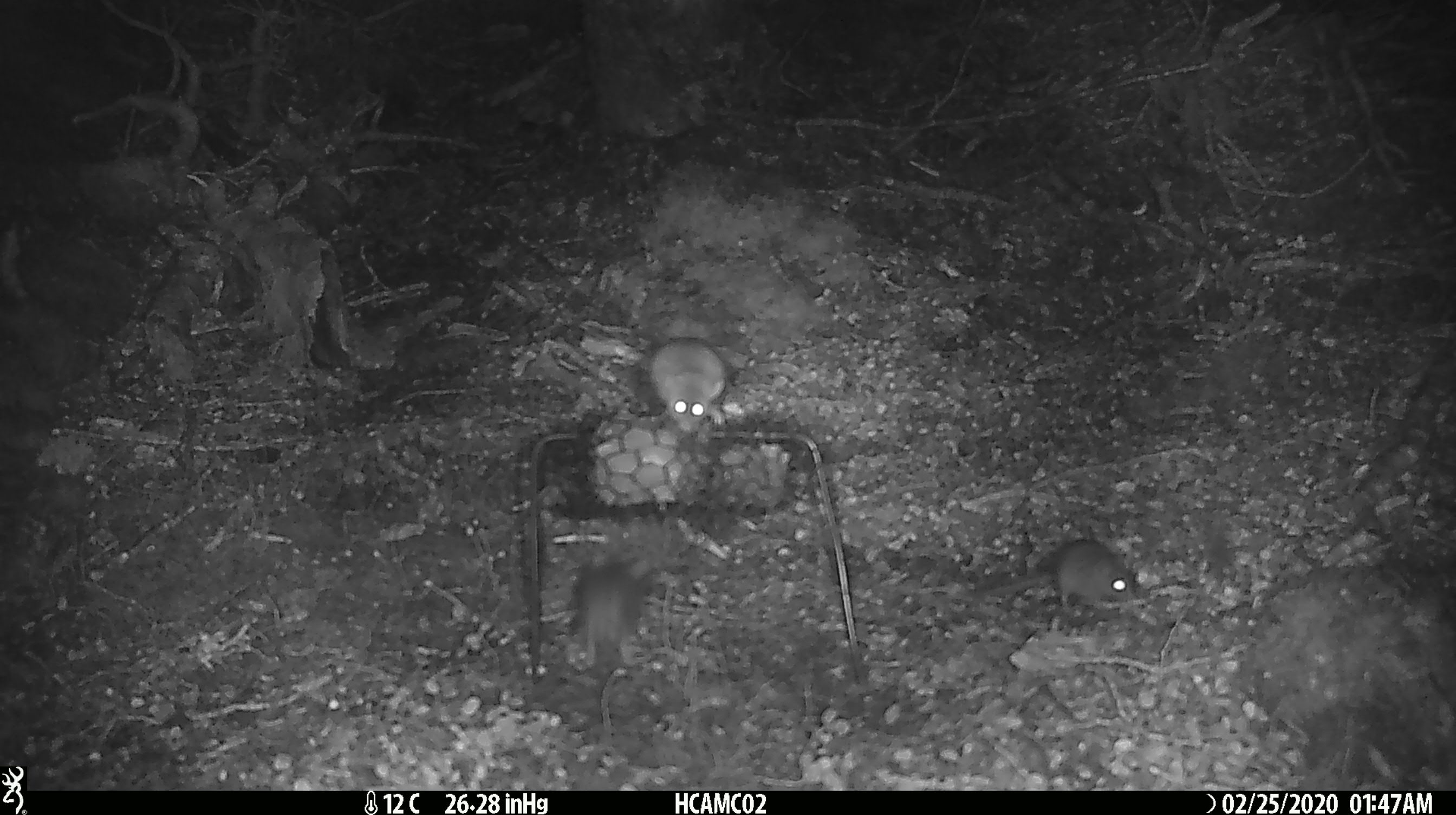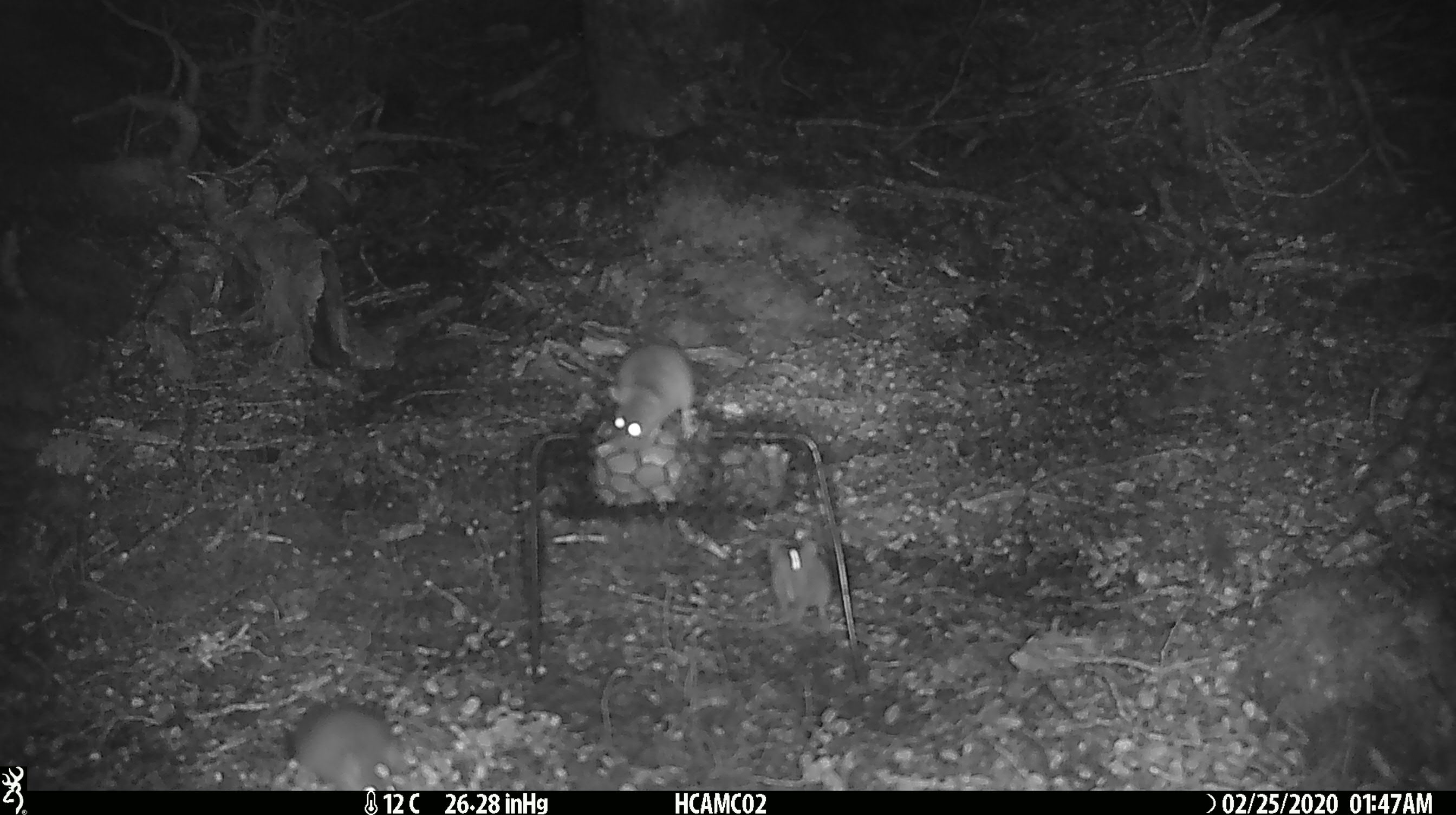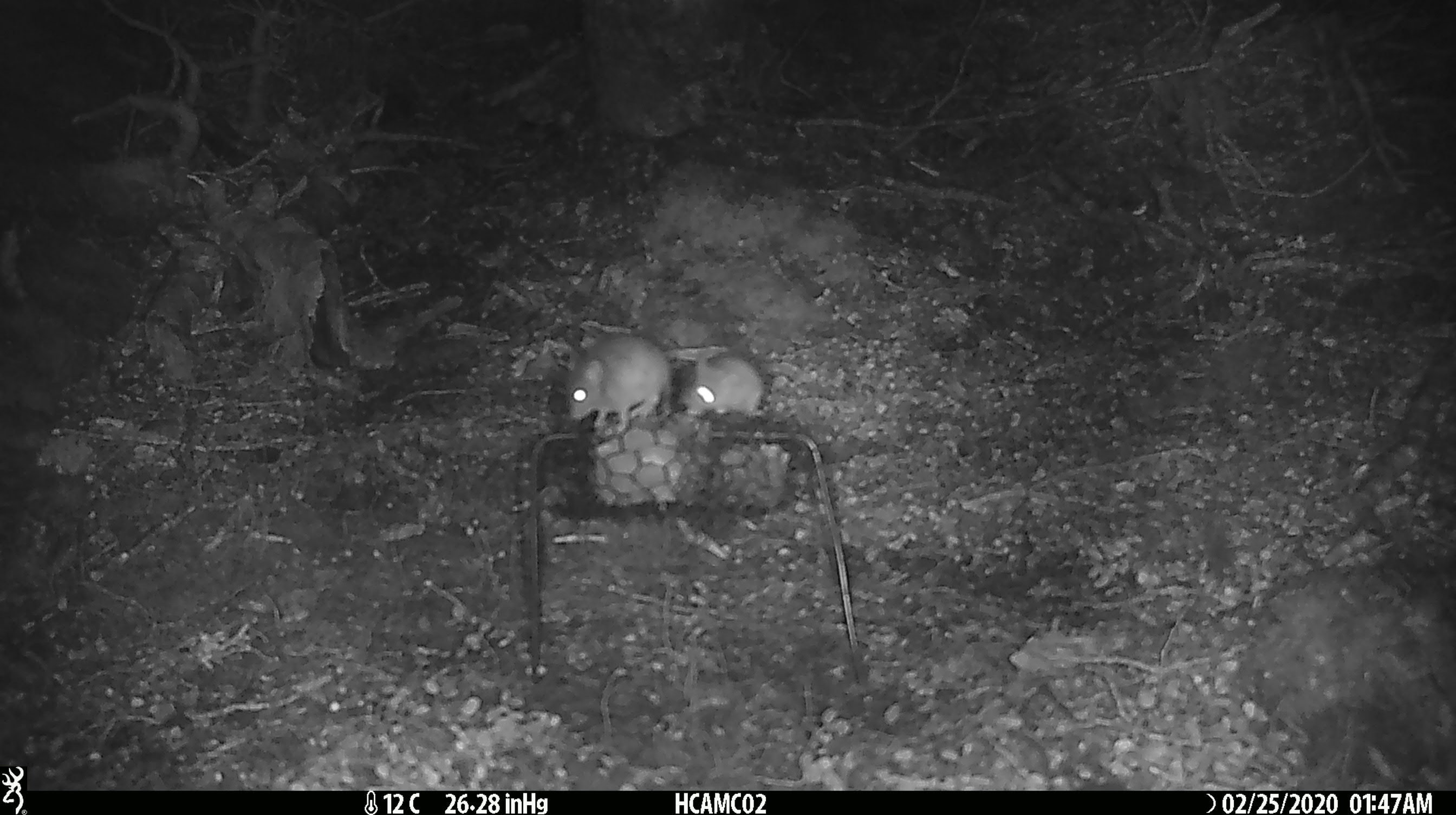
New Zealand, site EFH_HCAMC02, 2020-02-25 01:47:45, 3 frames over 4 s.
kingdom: Animalia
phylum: Chordata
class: Mammalia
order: Rodentia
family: Muridae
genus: Mus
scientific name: Mus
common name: mouse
Mouse (Mus).